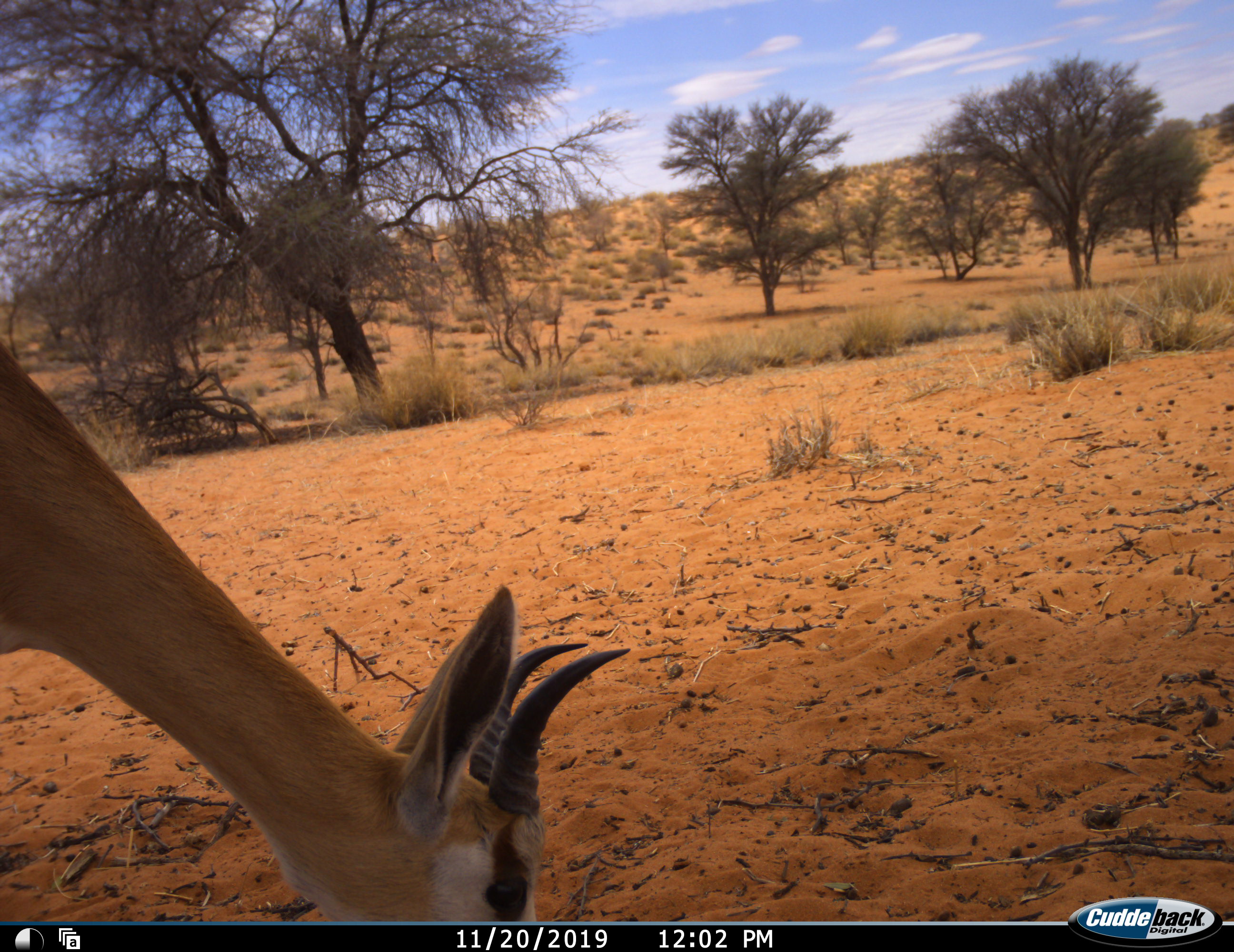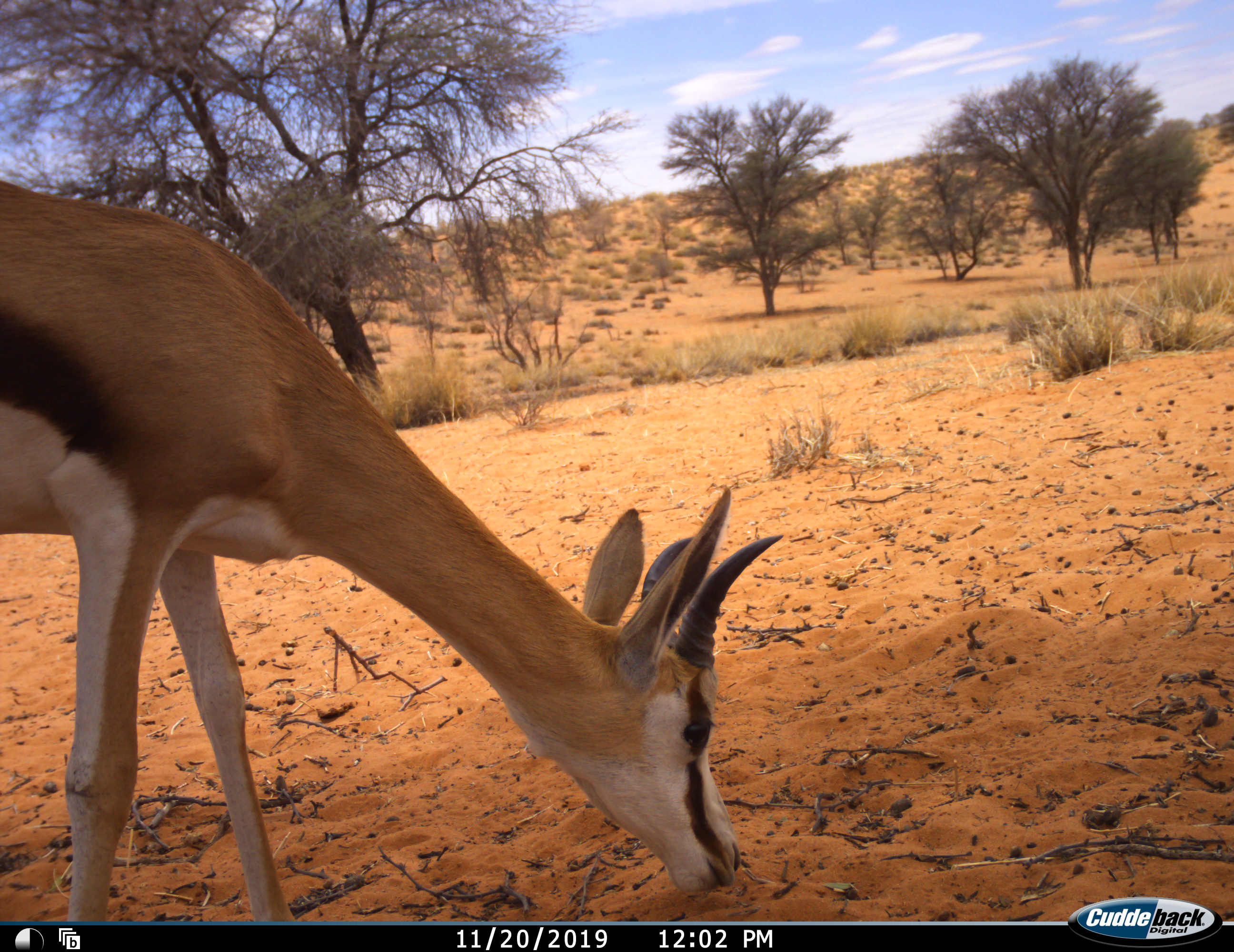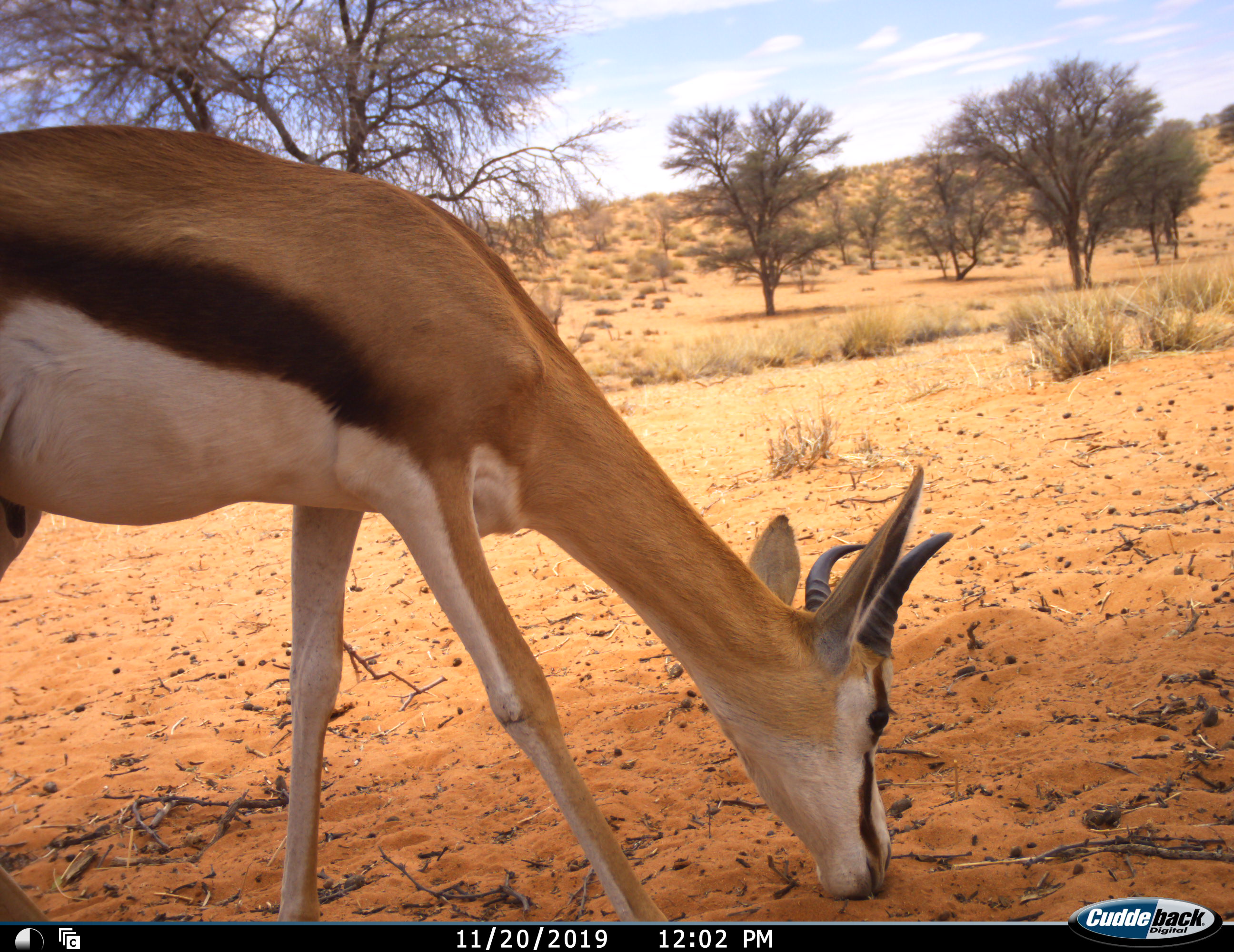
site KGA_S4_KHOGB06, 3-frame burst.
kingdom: Animalia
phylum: Chordata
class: Mammalia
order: Artiodactyla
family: Bovidae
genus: Antidorcas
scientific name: Antidorcas marsupialis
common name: springbok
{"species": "springbok (Antidorcas marsupialis)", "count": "1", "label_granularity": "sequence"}